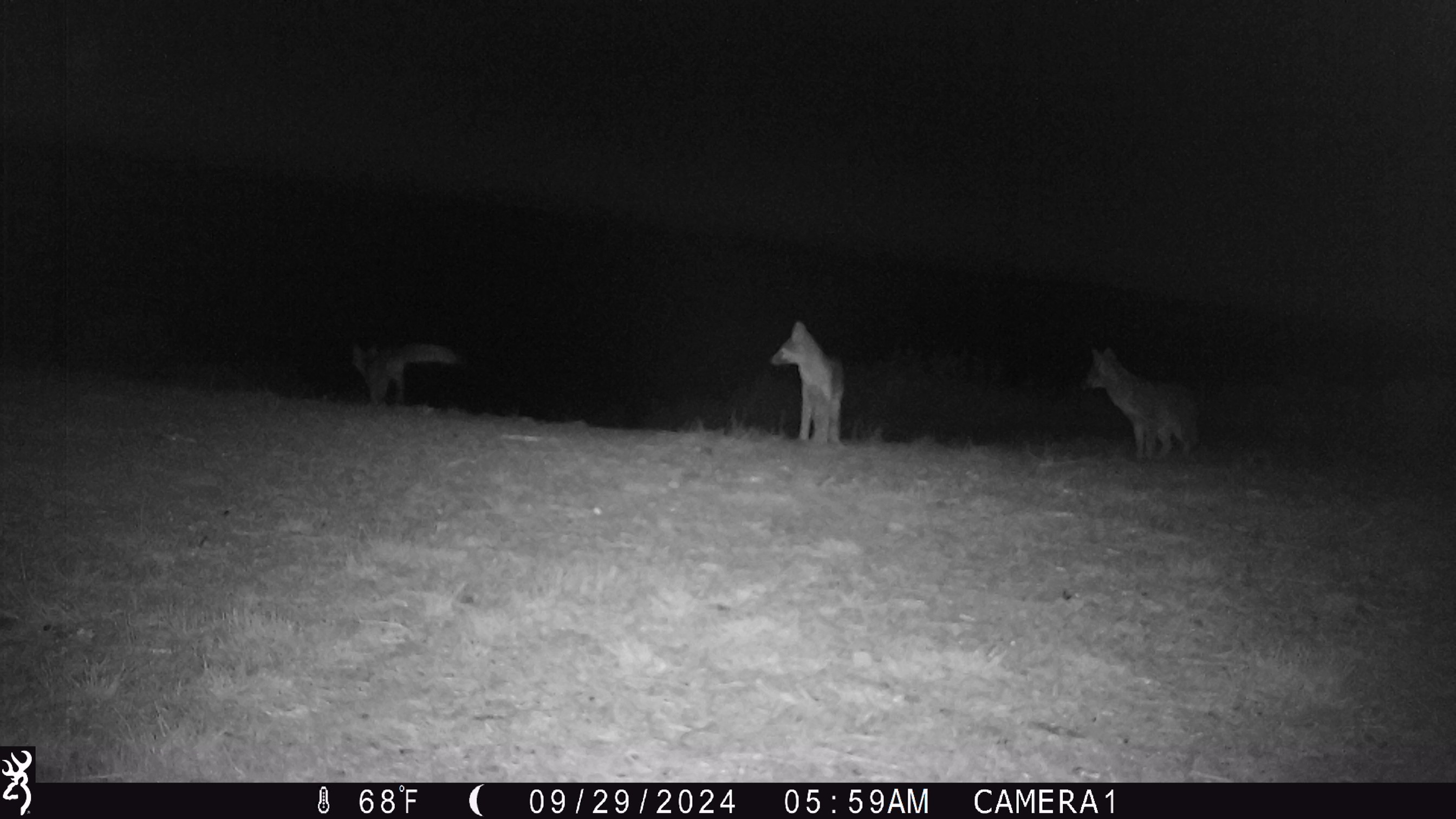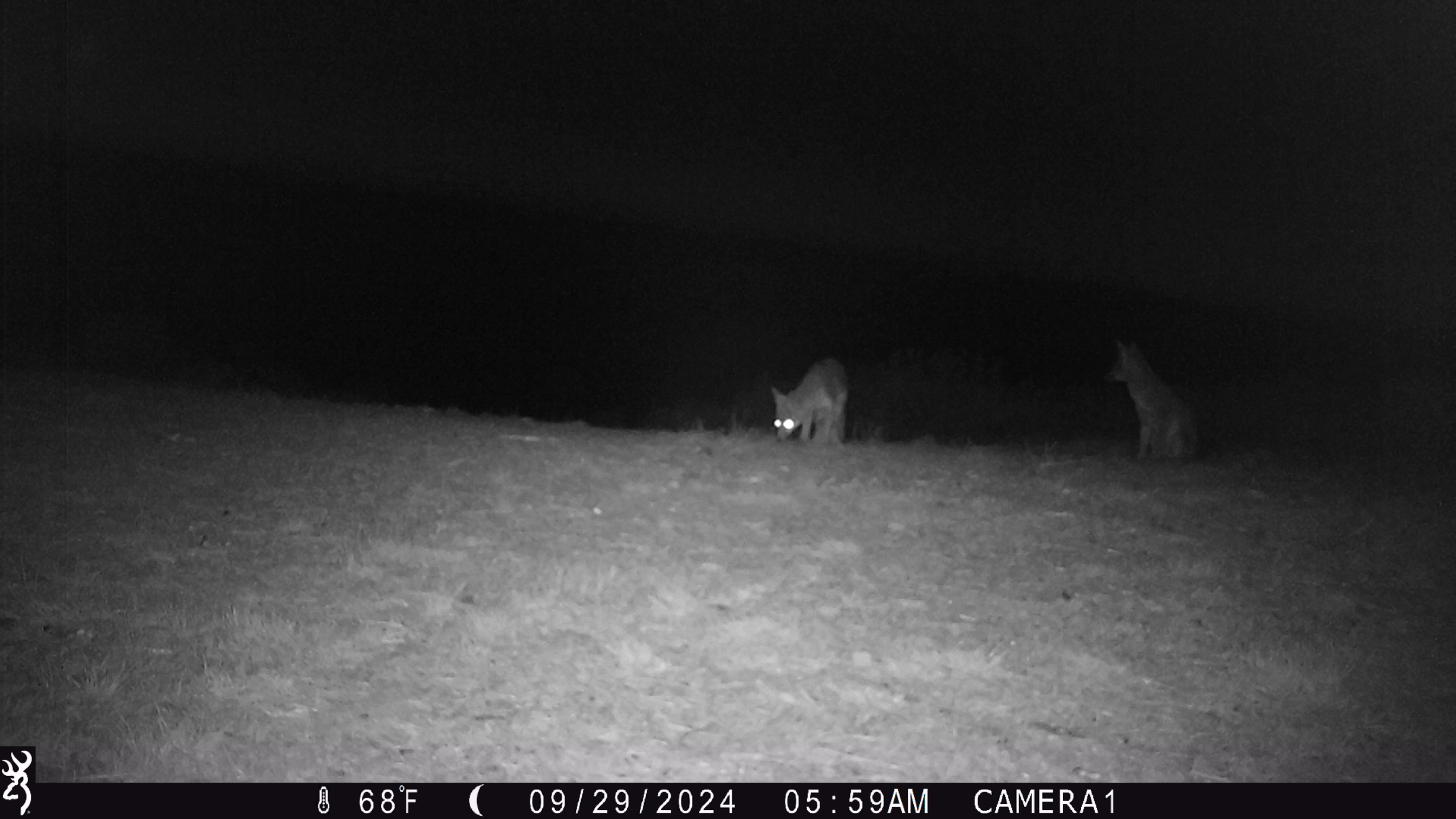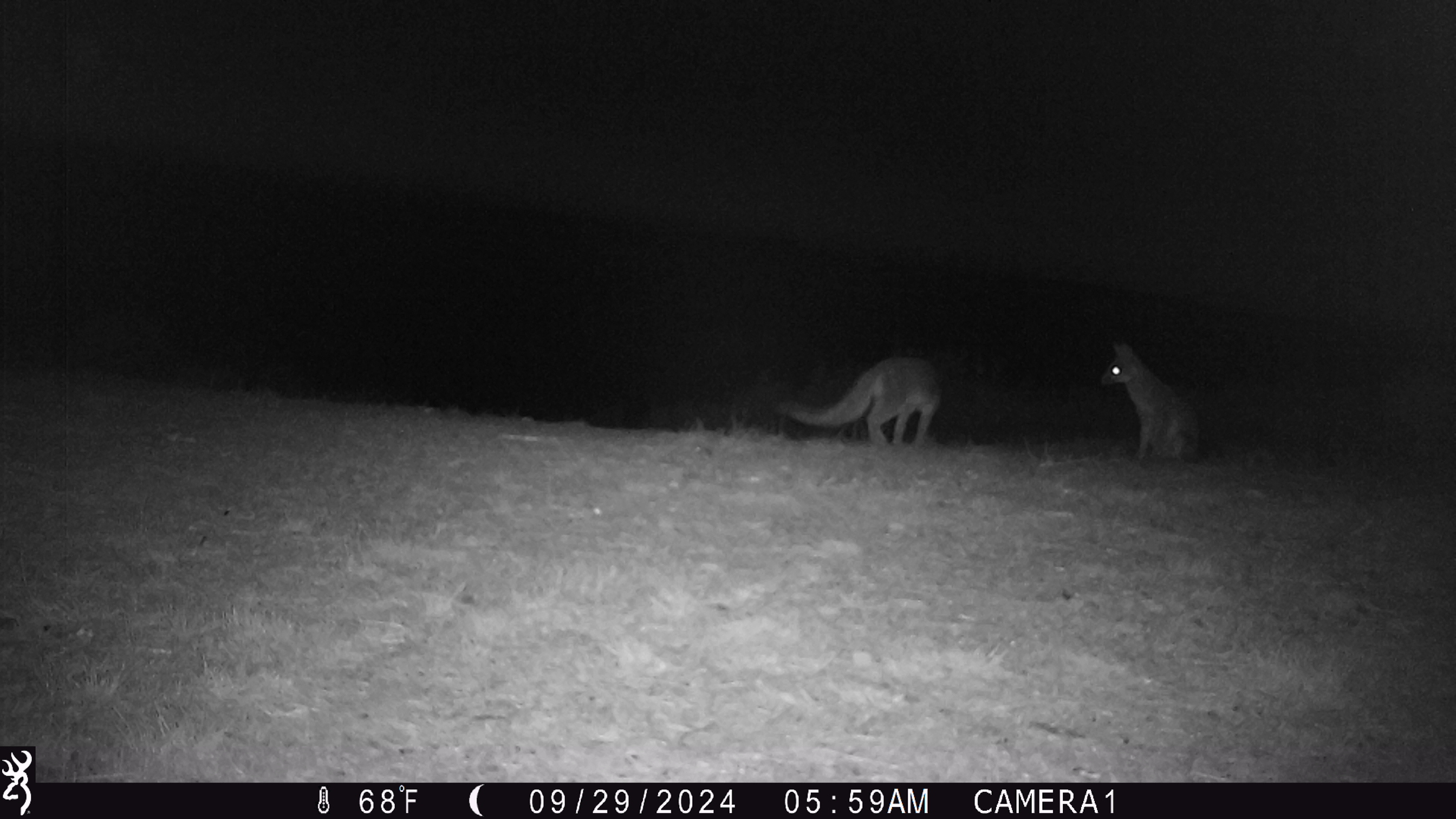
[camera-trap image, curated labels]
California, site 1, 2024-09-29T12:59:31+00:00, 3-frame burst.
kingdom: Animalia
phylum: Chordata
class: Mammalia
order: Carnivora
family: Canidae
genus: Urocyon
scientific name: Urocyon cinereoargenteus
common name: gray fox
Gray fox (Urocyon cinereoargenteus).